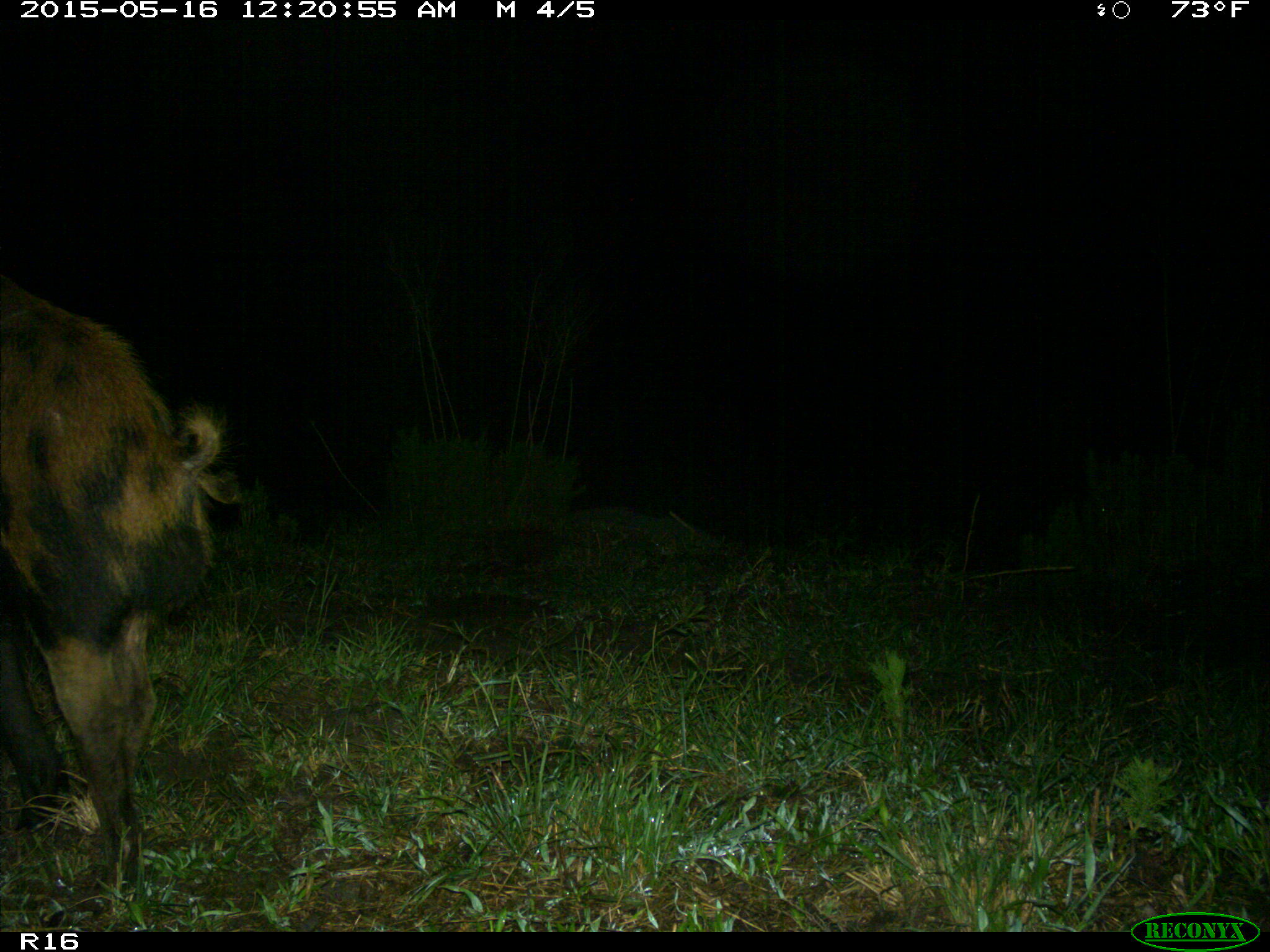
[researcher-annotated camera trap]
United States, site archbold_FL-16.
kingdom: Animalia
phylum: Chordata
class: Mammalia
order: Artiodactyla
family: Suidae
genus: Sus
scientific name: Sus scrofa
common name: wild boar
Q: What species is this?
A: Sus scrofa (wild boar).